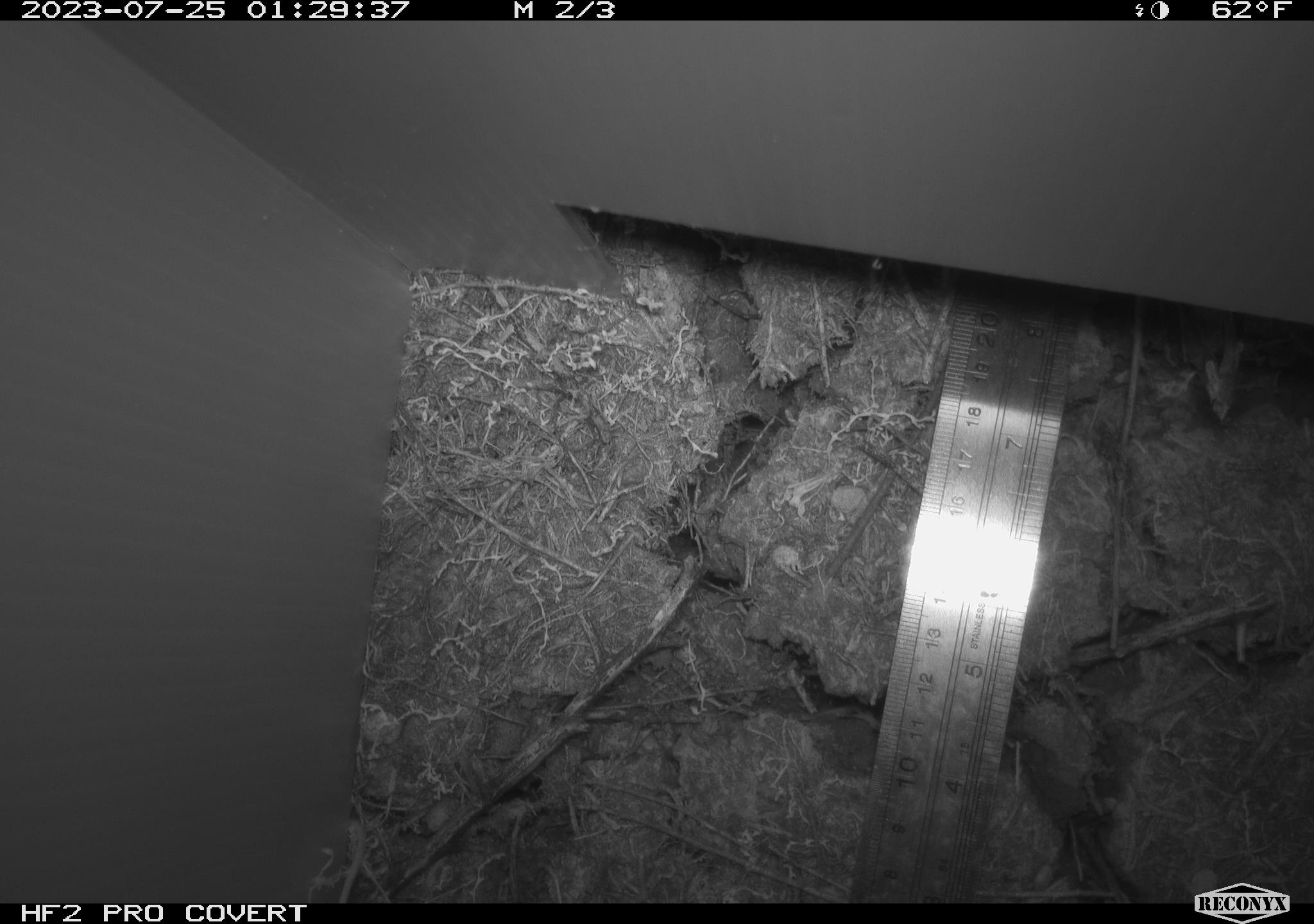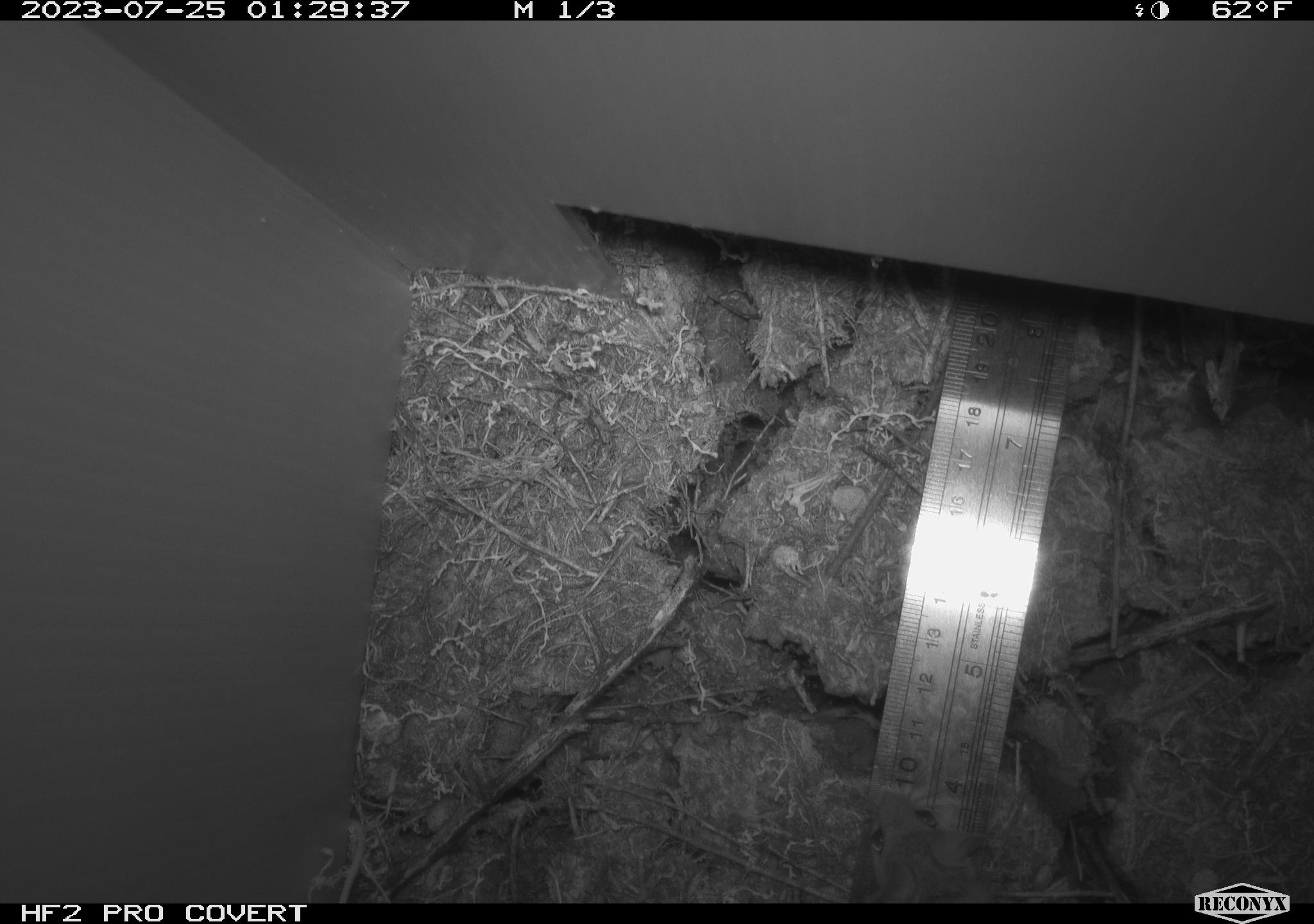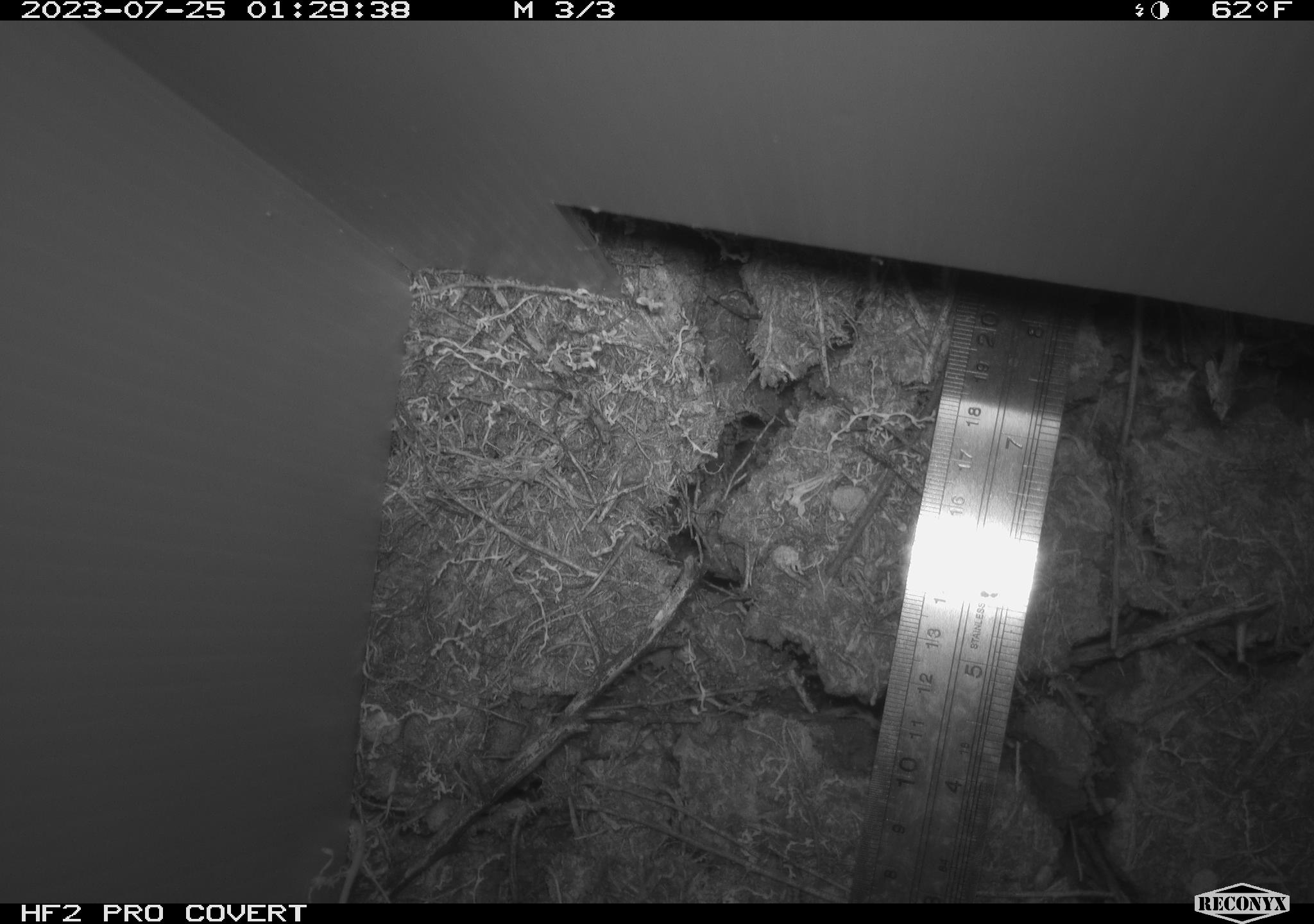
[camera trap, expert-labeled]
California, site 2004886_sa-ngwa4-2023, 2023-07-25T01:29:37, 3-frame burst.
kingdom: Animalia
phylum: Chordata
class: Mammalia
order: Rodentia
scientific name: Rodentia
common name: mouse species